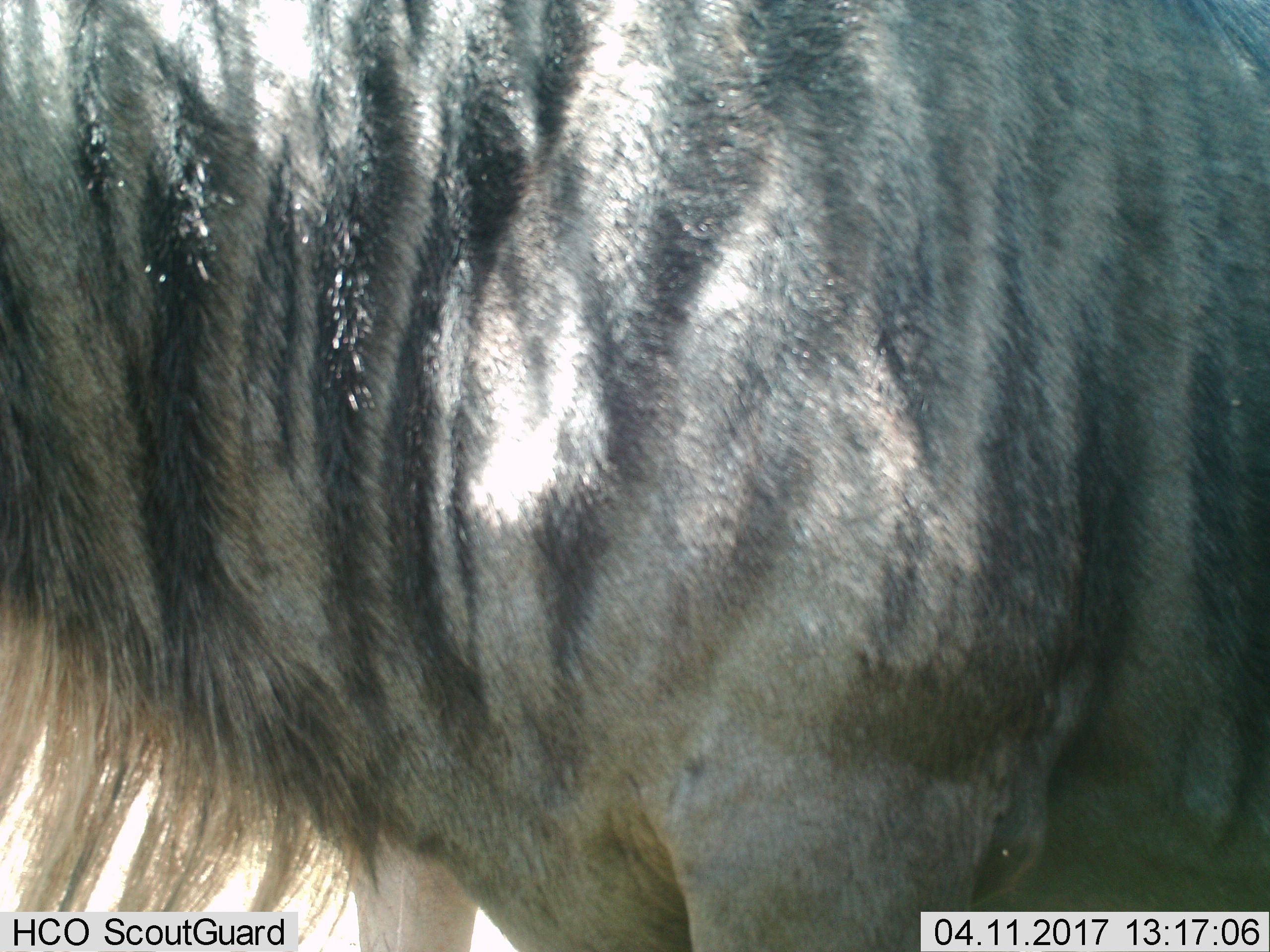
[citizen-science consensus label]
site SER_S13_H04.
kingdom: Animalia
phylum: Chordata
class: Mammalia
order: Artiodactyla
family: Bovidae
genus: Connochaetes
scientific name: Connochaetes taurinus taurinus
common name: blue wildebeest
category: wildebeestblue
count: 1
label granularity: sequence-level